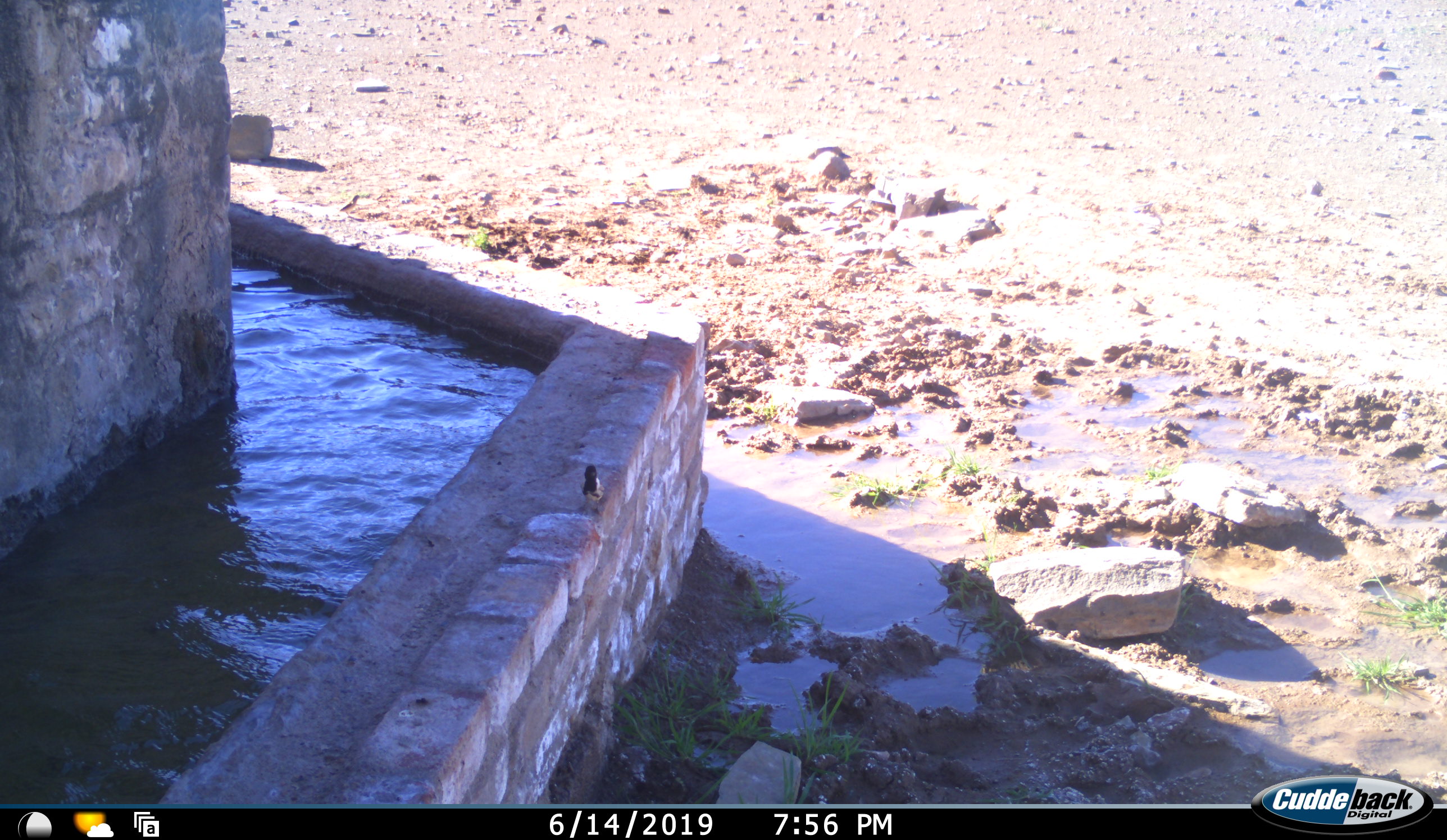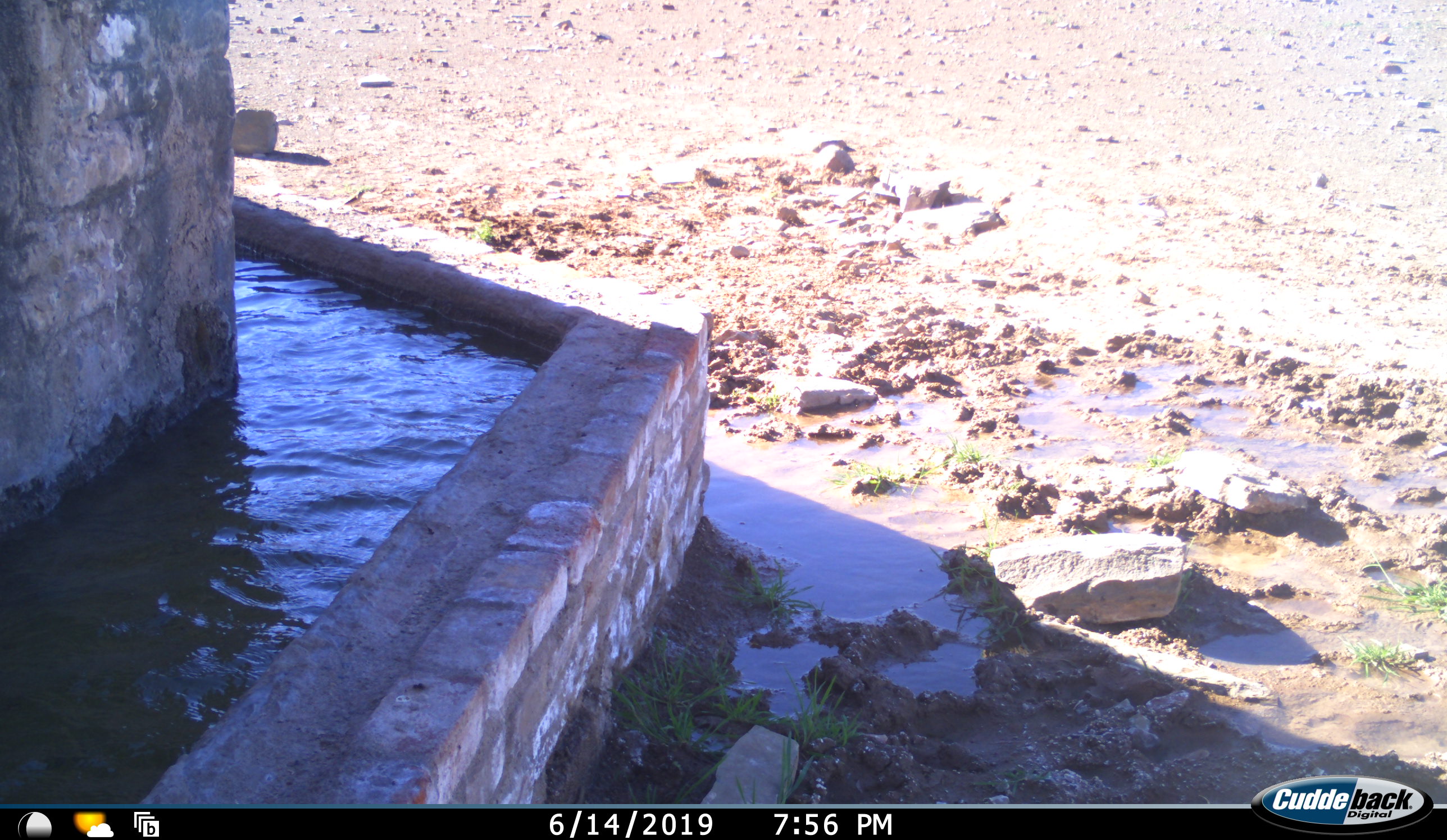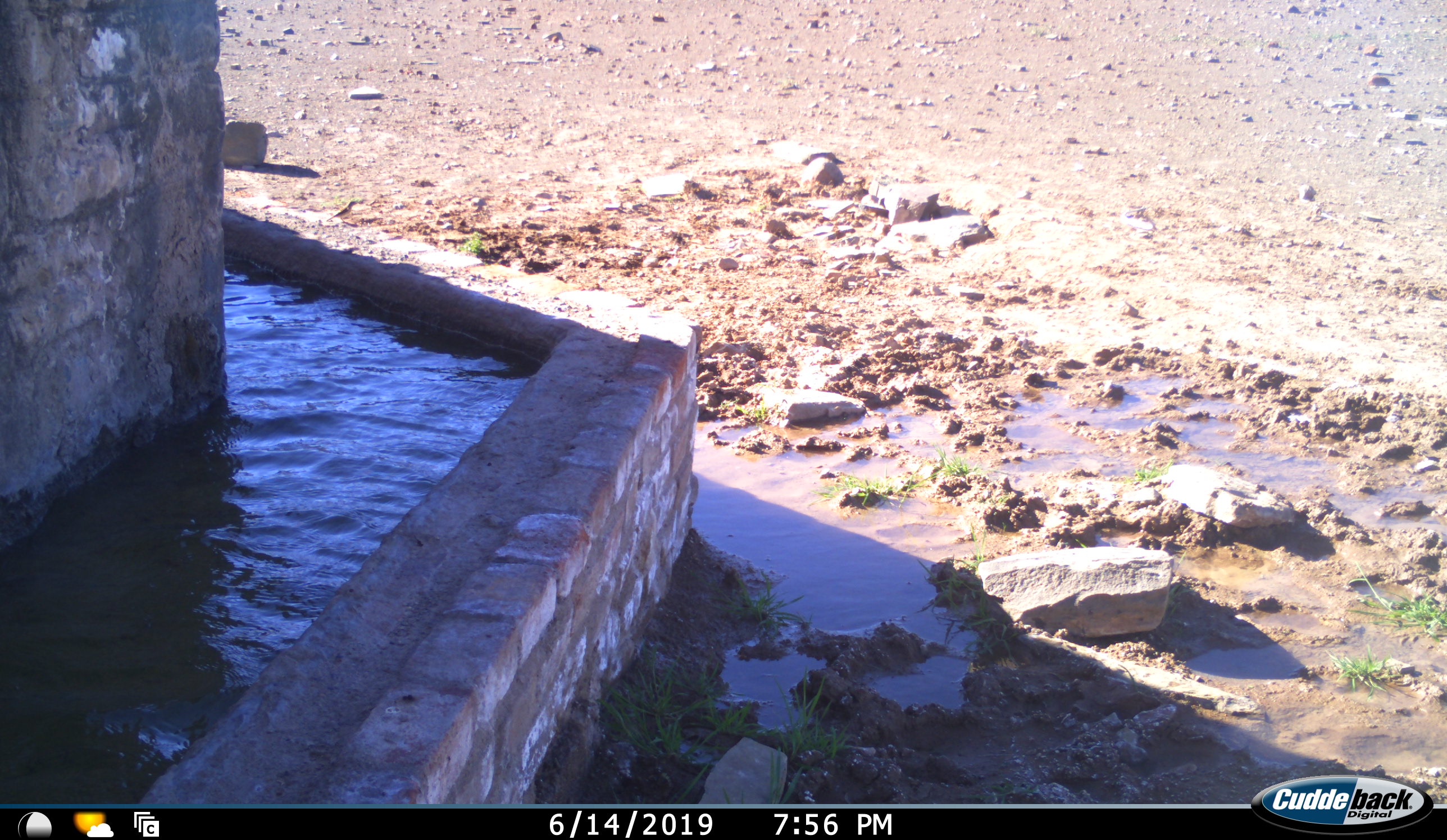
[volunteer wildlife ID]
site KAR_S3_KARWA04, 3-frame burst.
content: unidentified animal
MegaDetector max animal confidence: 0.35